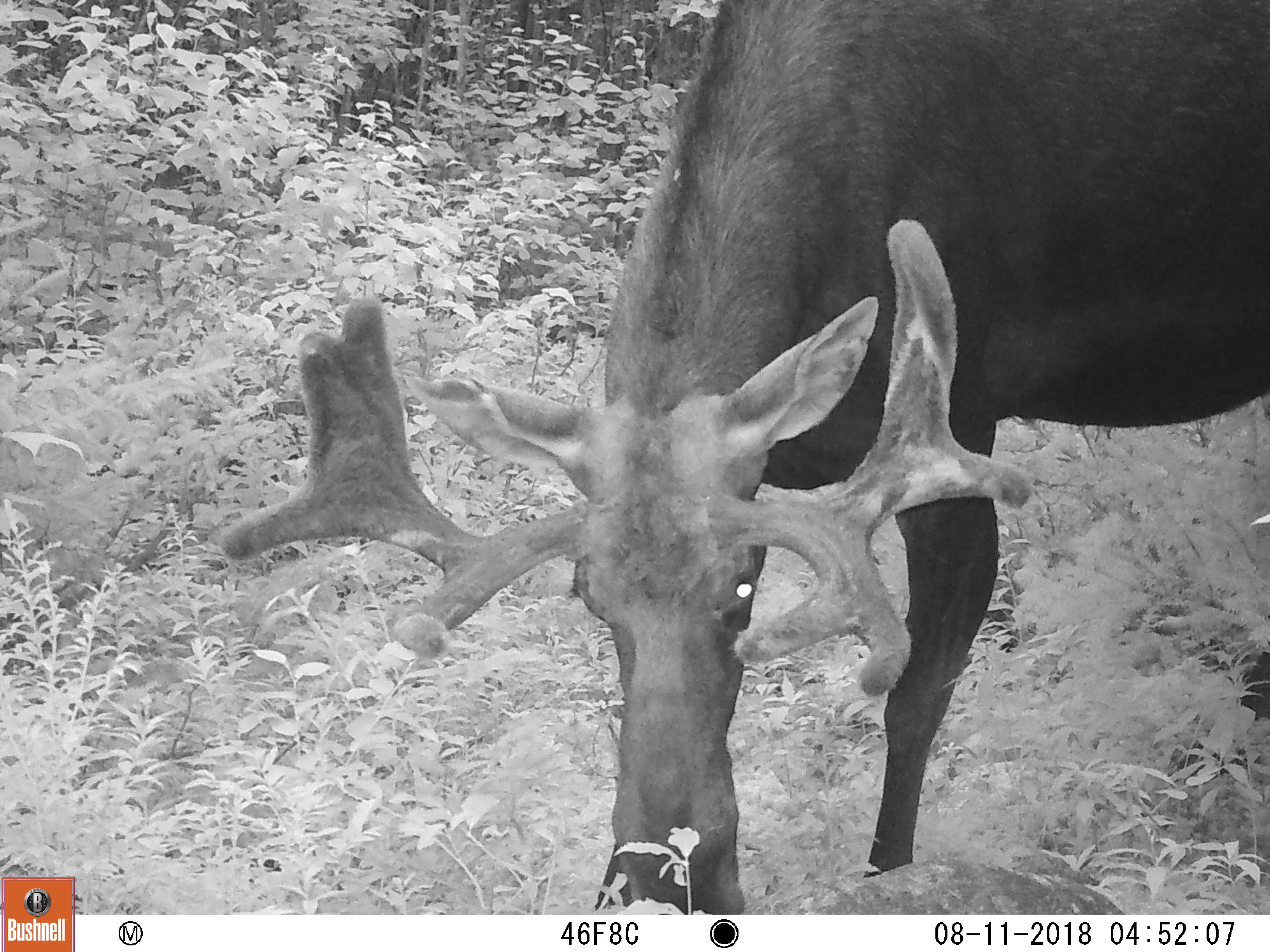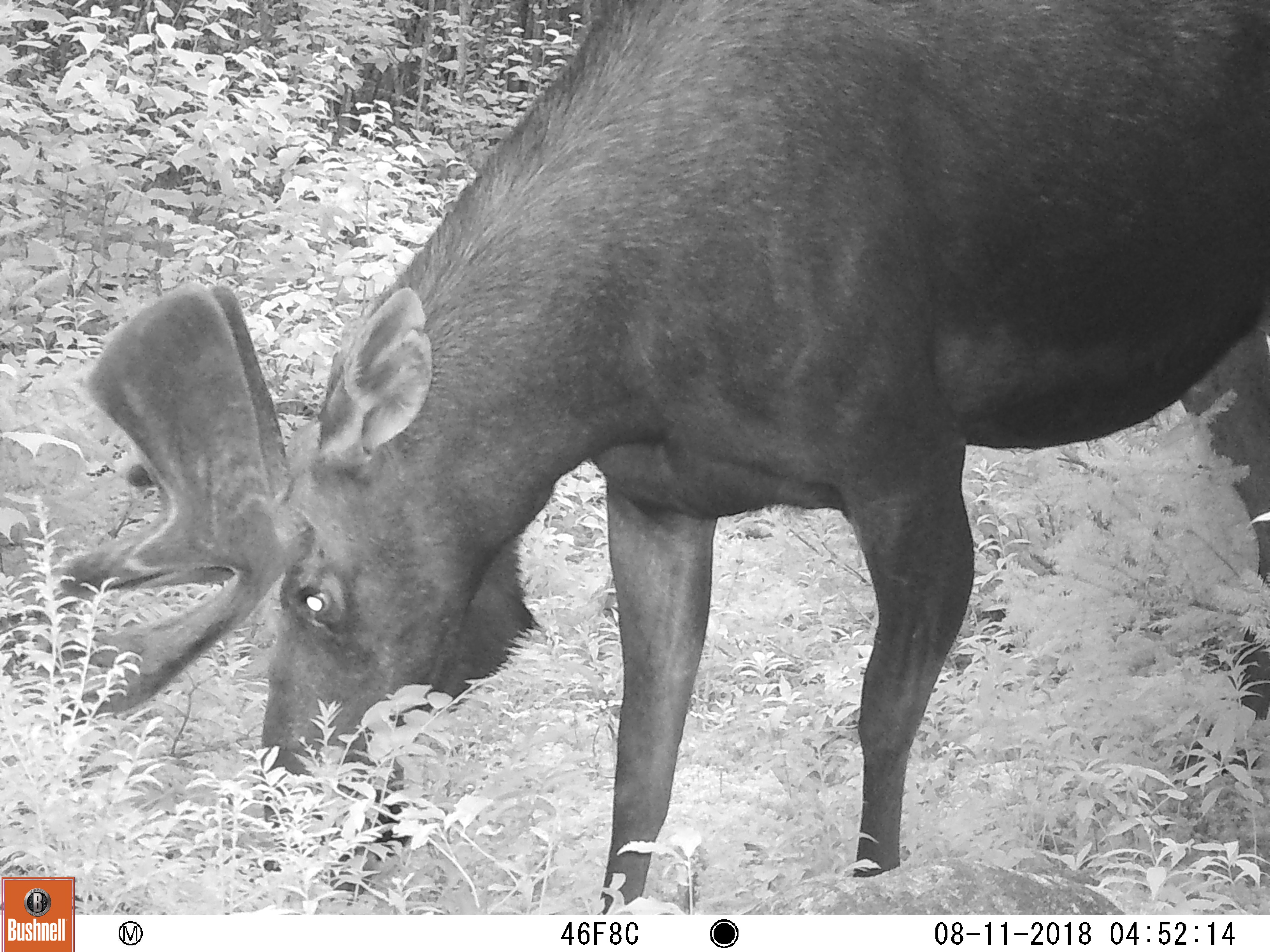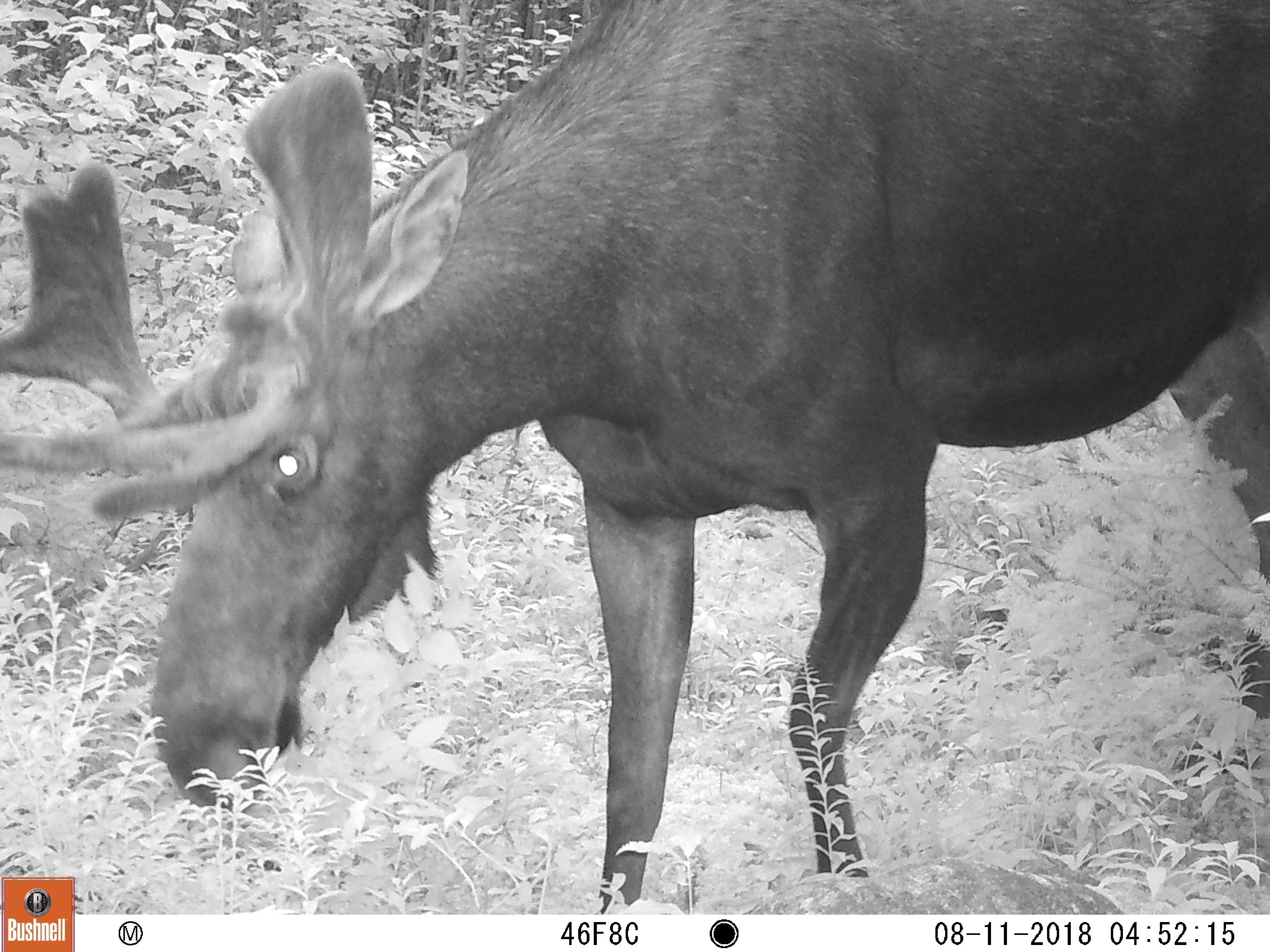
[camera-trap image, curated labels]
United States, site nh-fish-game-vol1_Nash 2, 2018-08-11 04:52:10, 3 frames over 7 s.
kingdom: Animalia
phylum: Chordata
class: Mammalia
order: Artiodactyla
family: Cervidae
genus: Alces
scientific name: Alces alces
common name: moose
Moose (Alces alces).